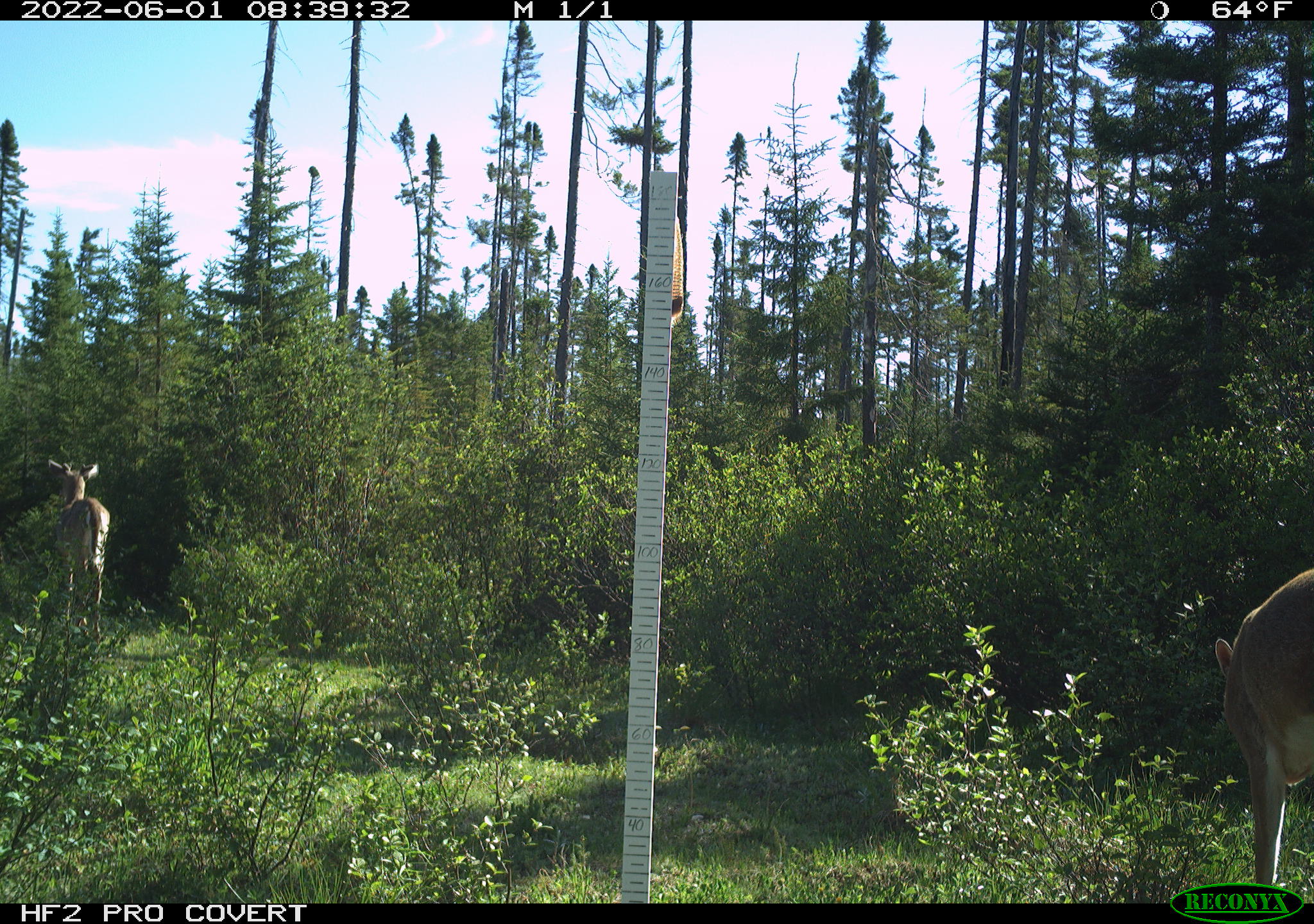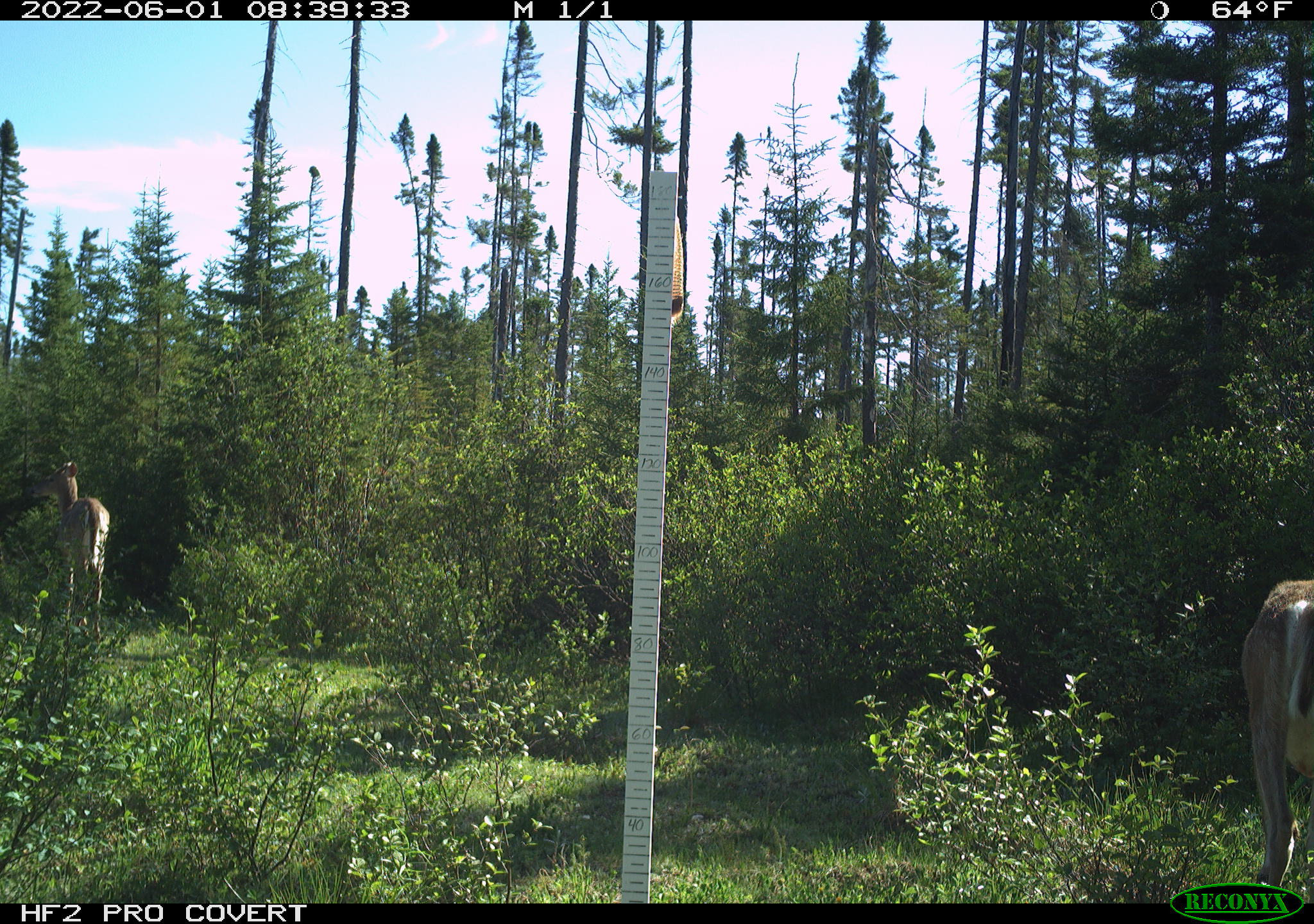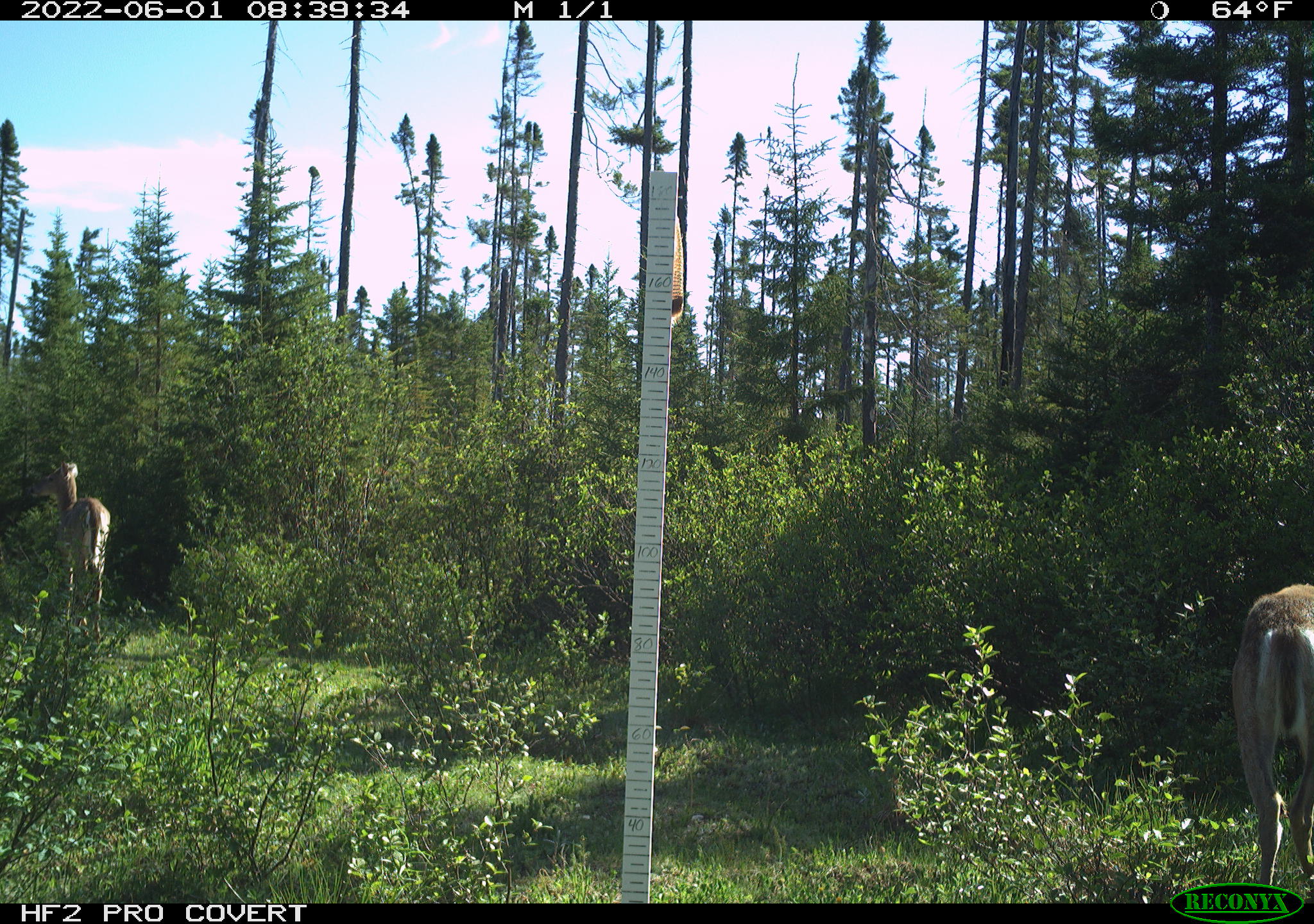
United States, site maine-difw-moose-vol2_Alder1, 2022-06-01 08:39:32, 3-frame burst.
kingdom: Animalia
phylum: Chordata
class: Mammalia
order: Artiodactyla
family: Cervidae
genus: Odocoileus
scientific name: Odocoileus virginianus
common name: white-tailed deer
White-tailed deer (Odocoileus virginianus).